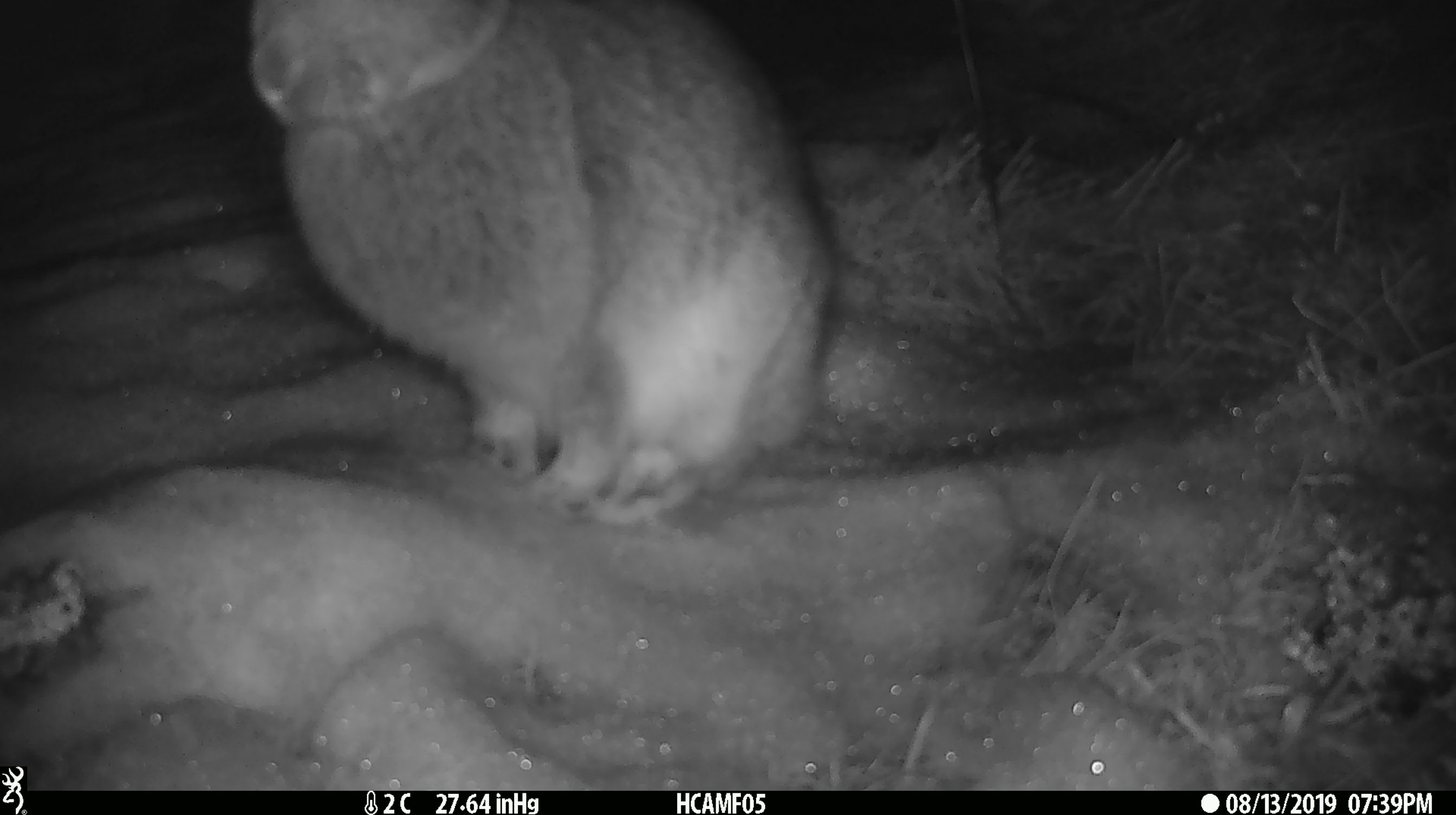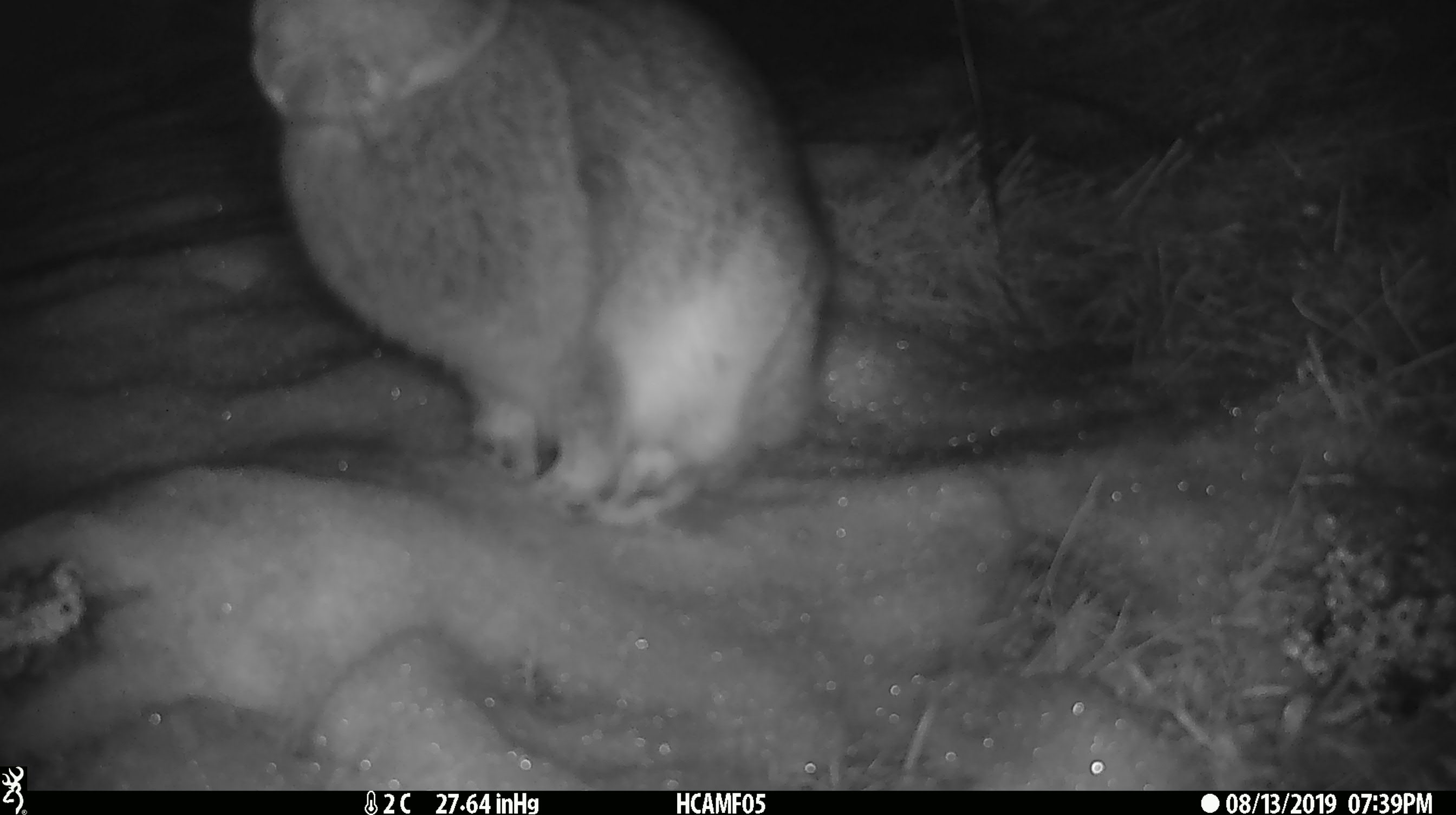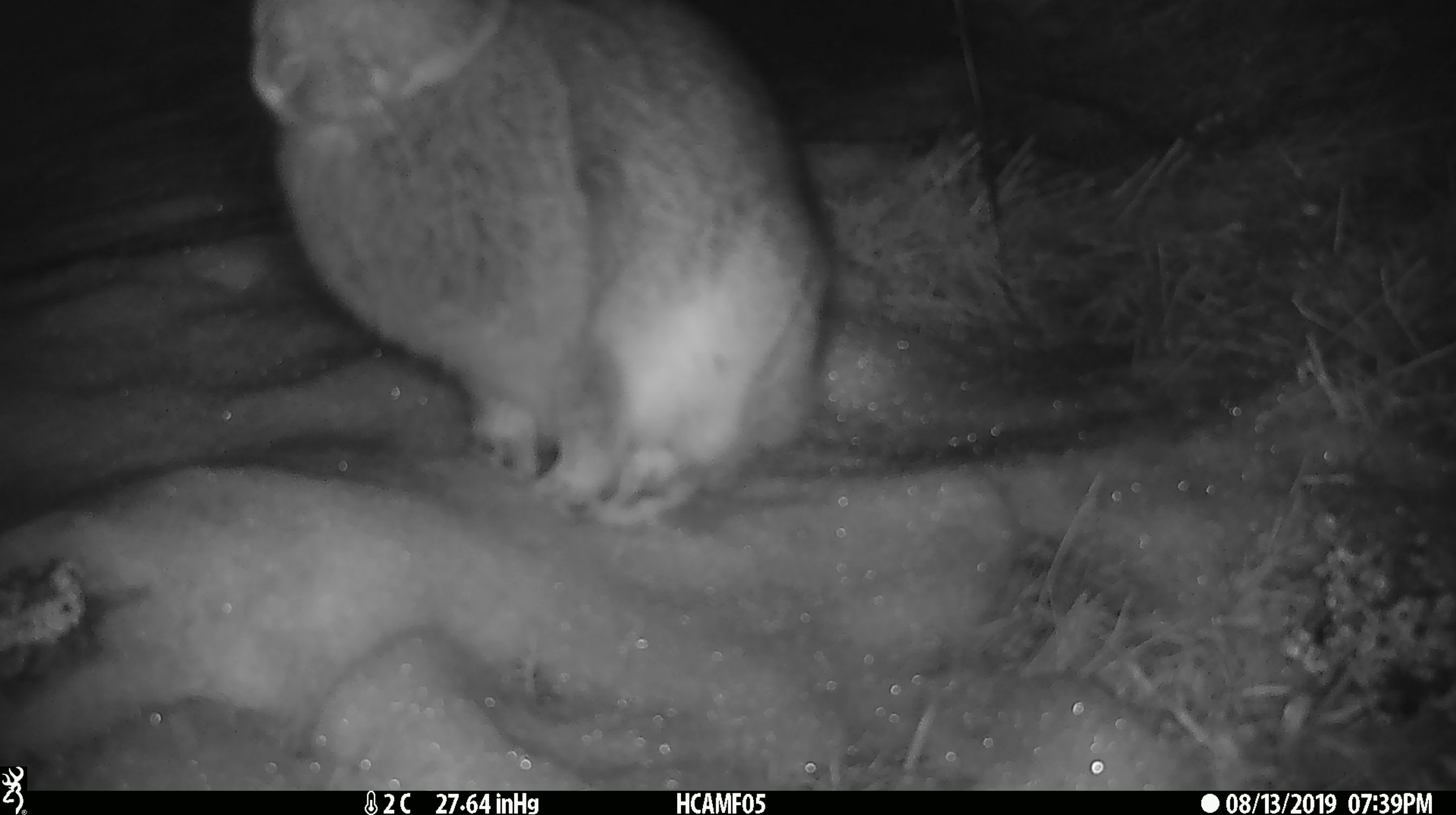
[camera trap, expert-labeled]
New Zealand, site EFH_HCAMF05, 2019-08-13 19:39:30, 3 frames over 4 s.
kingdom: Animalia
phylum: Chordata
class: Mammalia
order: Lagomorpha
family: Leporidae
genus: Lepus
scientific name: Lepus europaeus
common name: brown hare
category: hare